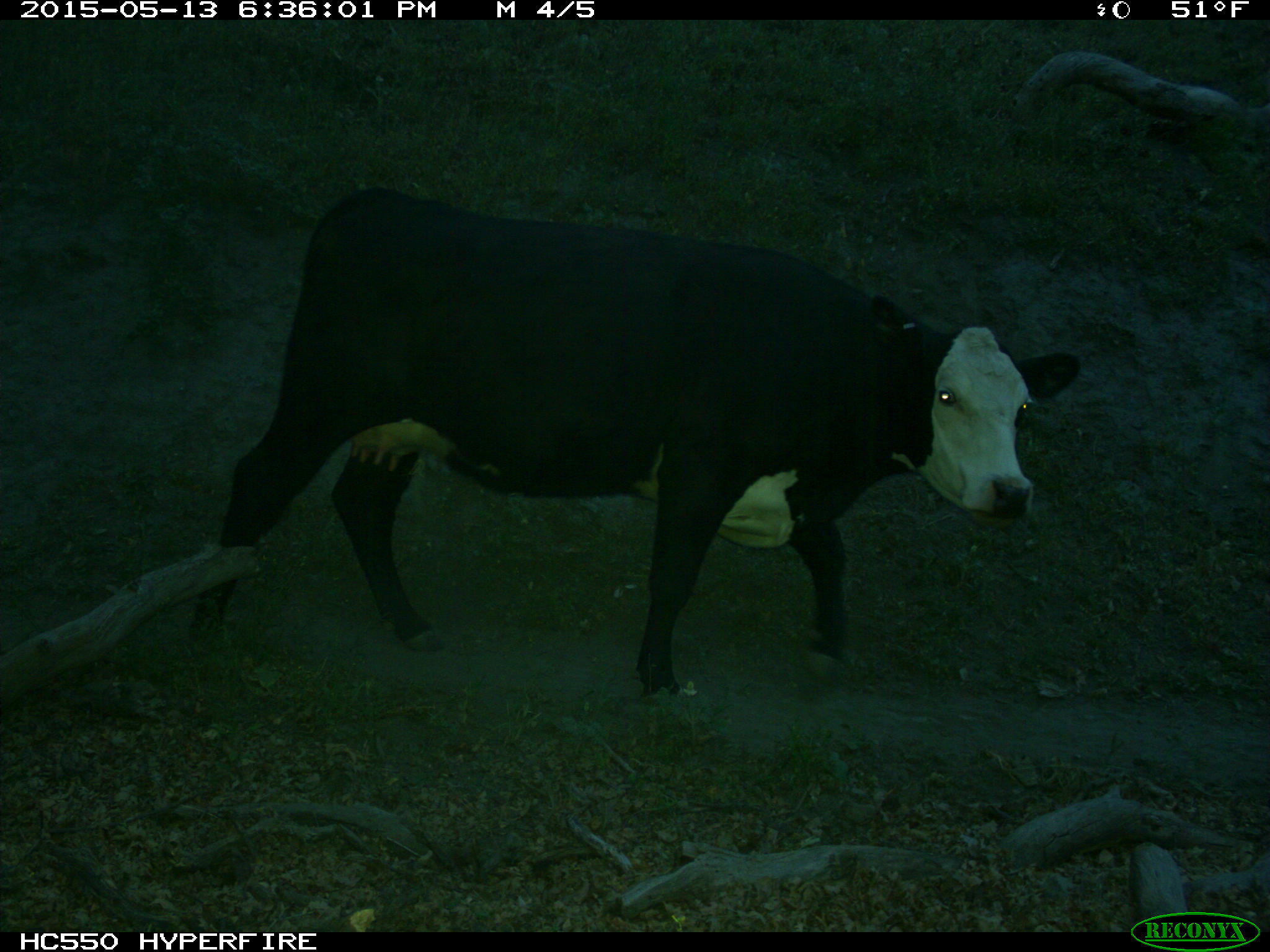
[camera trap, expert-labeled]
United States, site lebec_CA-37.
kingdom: Animalia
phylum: Chordata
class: Mammalia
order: Artiodactyla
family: Bovidae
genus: Bos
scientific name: Bos taurus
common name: domestic cow